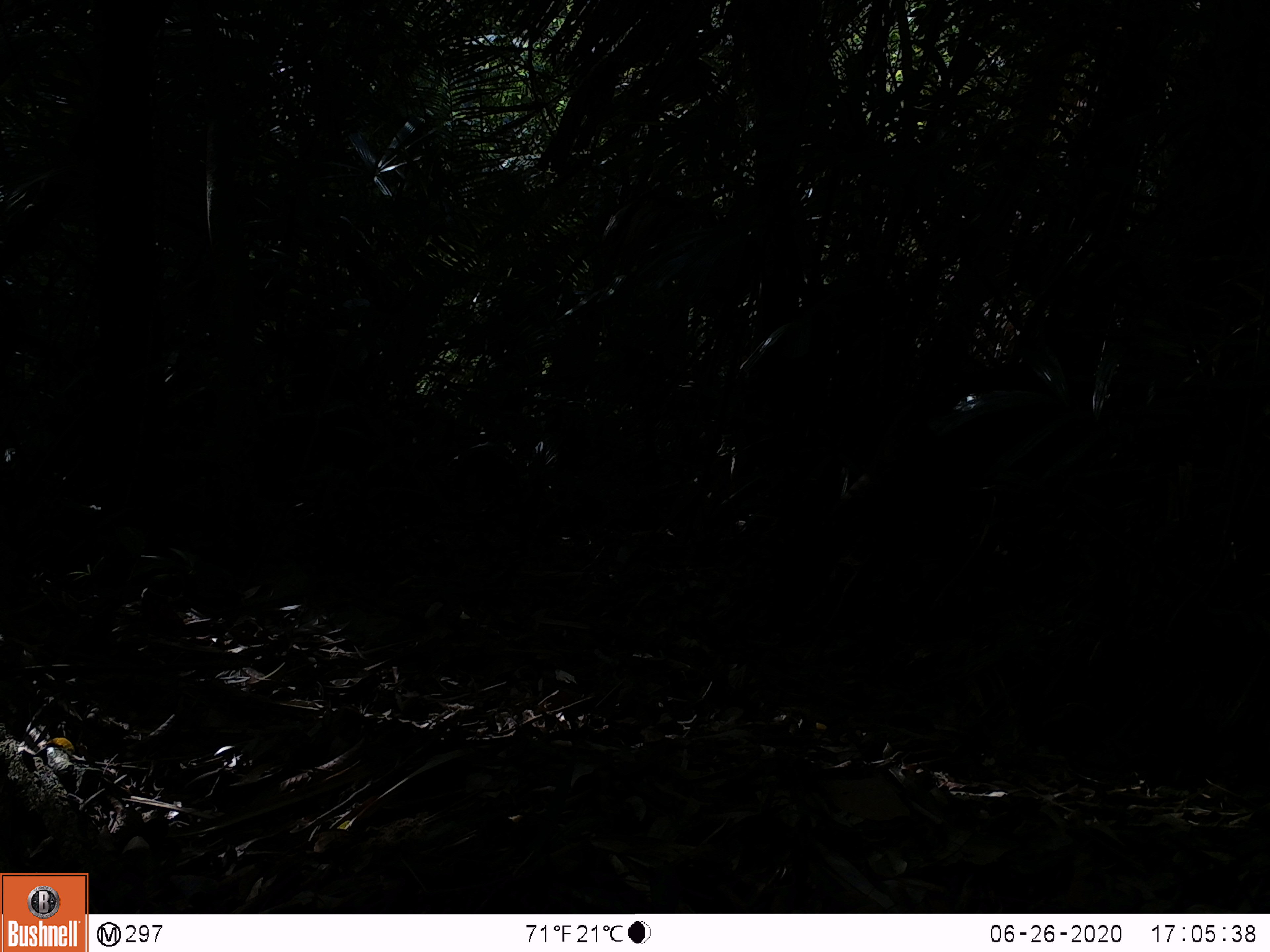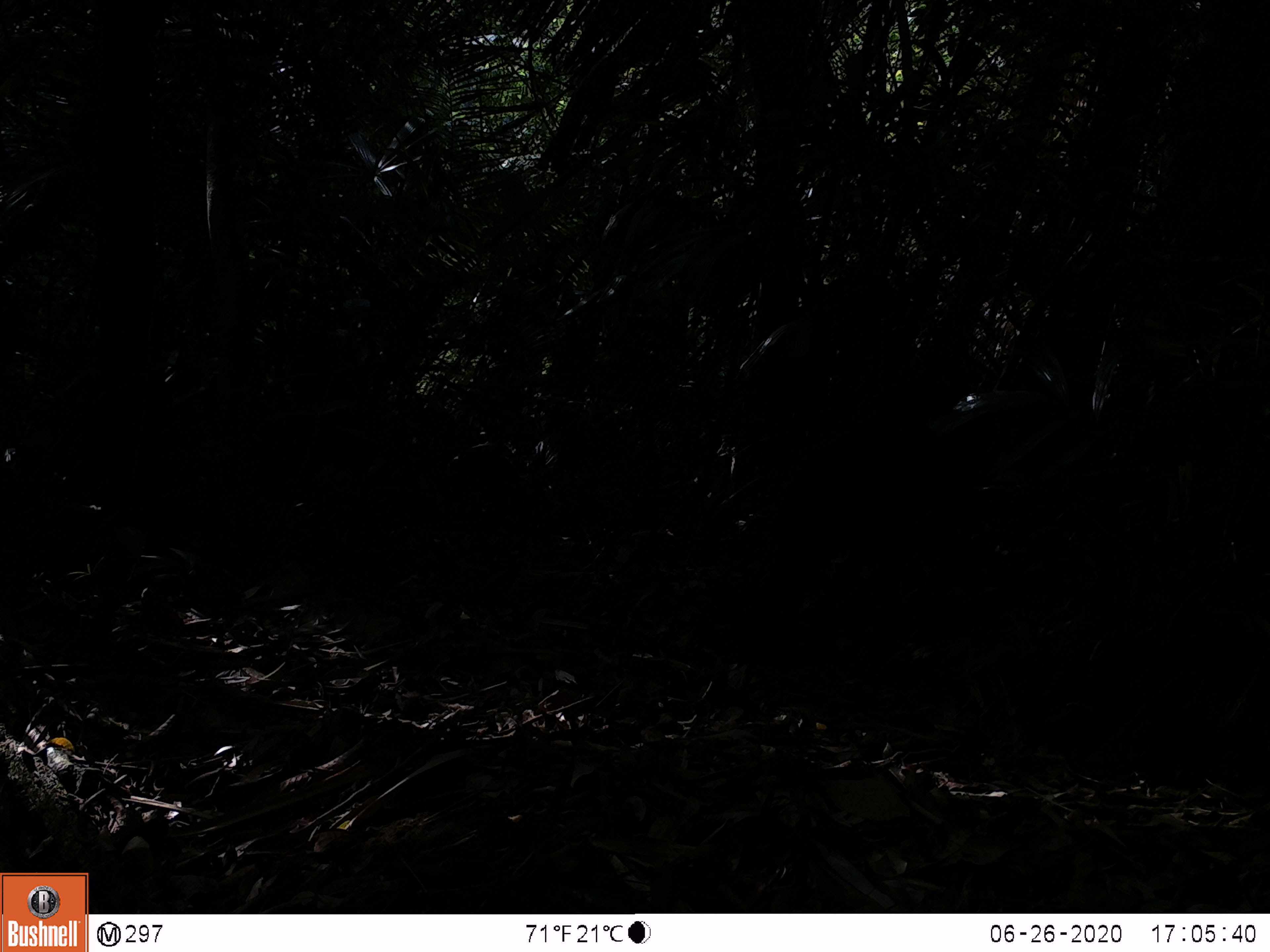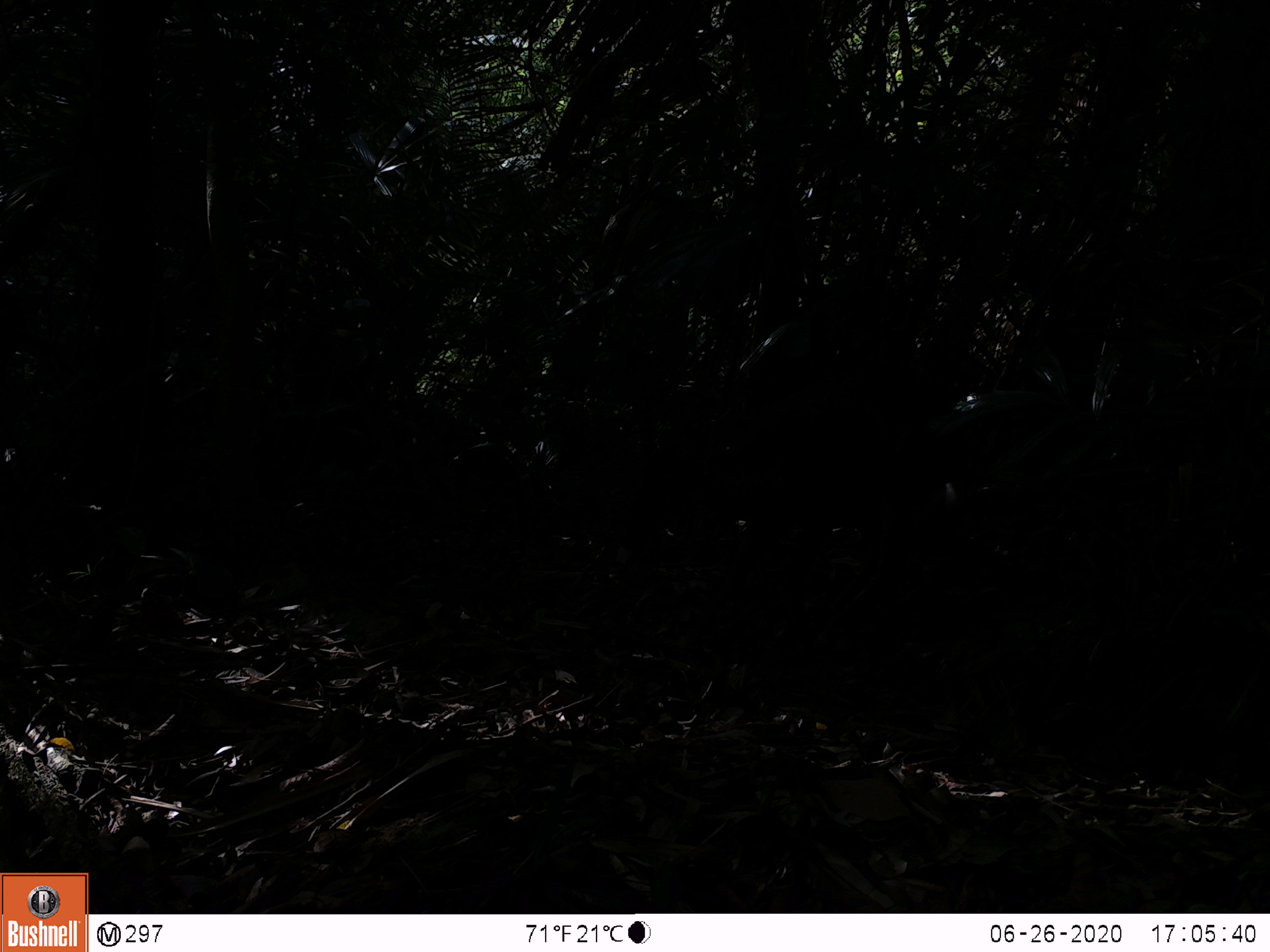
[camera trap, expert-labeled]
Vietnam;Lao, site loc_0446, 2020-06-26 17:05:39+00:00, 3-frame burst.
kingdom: Animalia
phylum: Chordata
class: Mammalia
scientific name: Mammalia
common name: mammal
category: unidentified mammal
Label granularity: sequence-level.